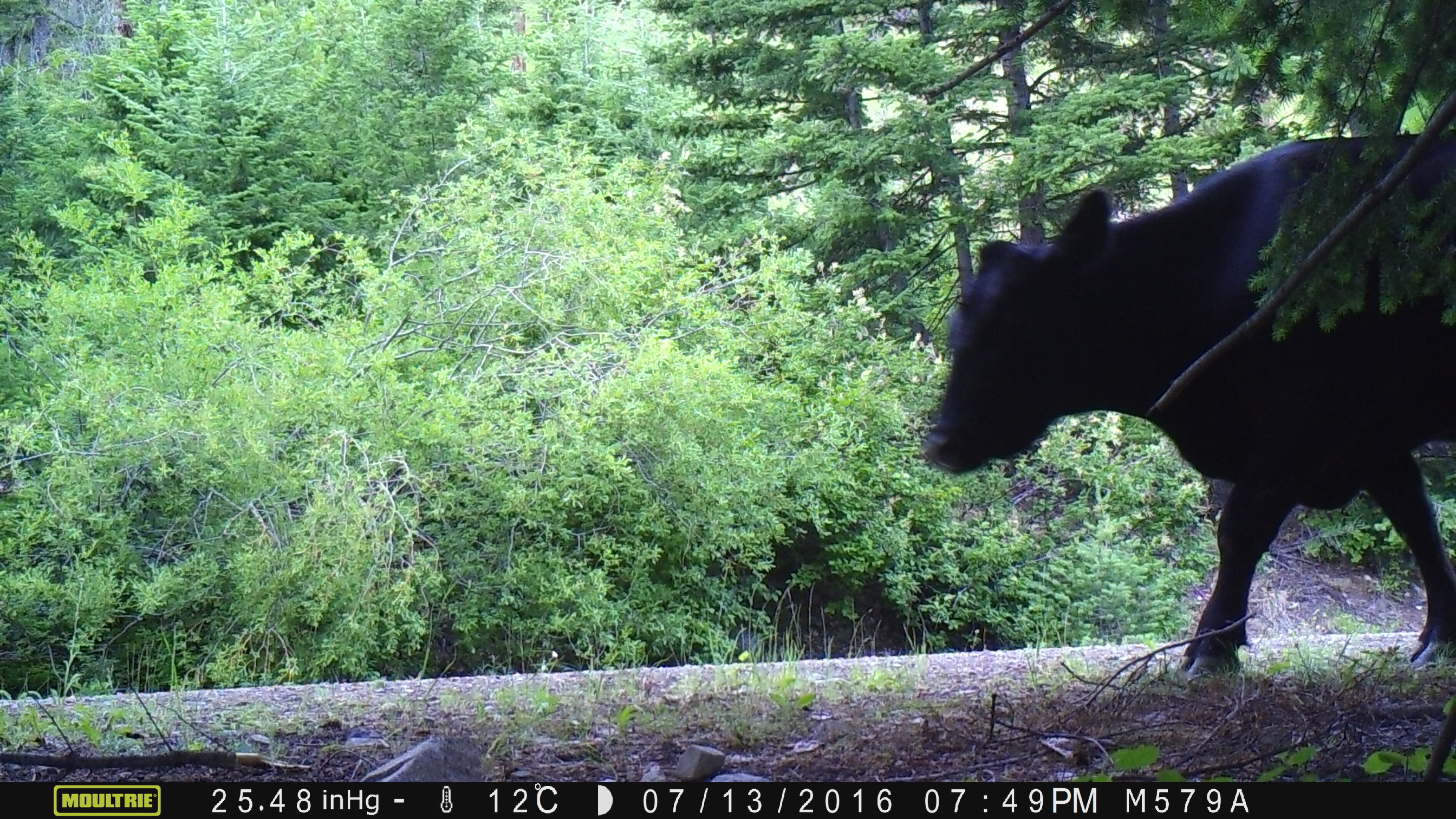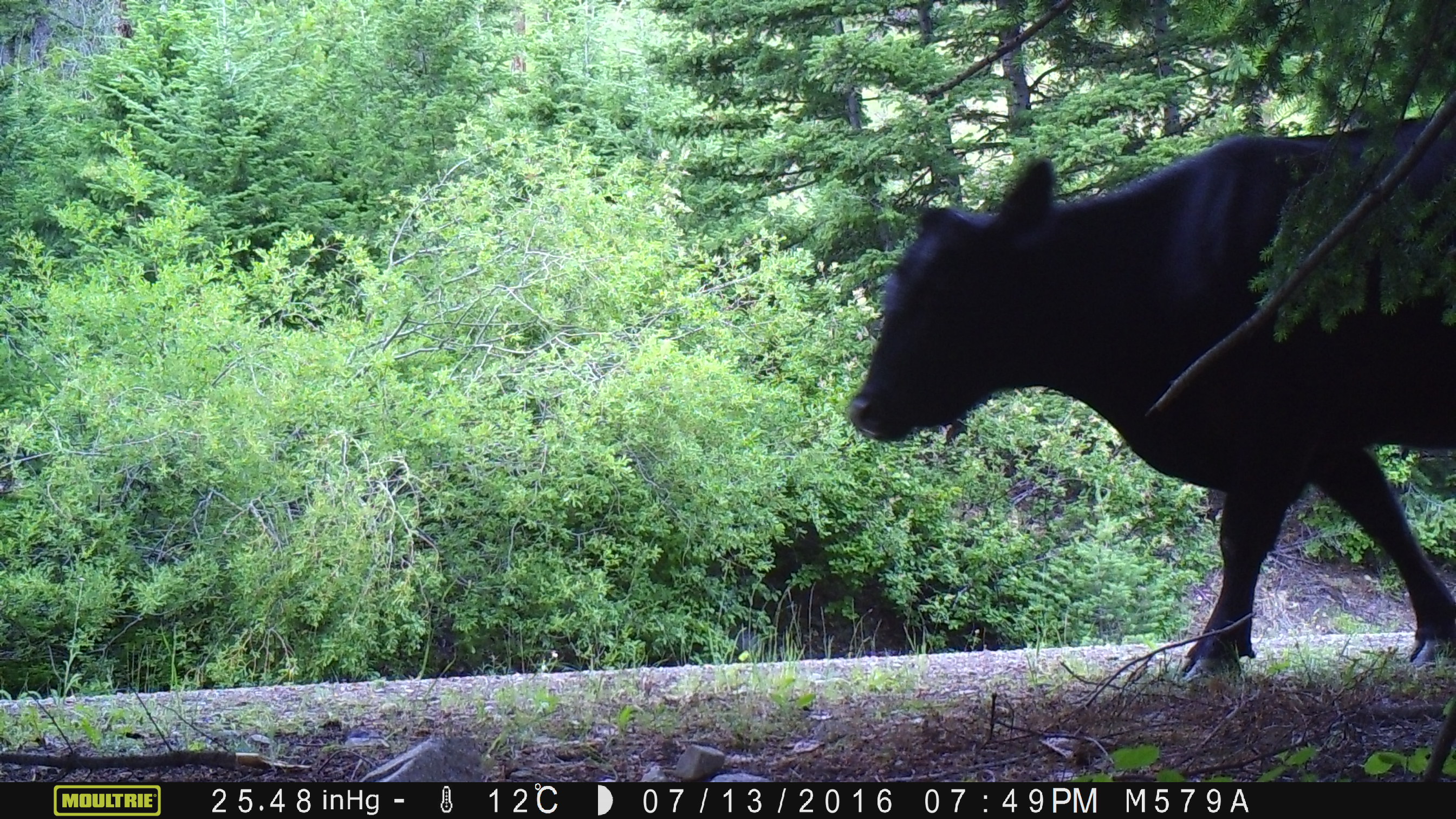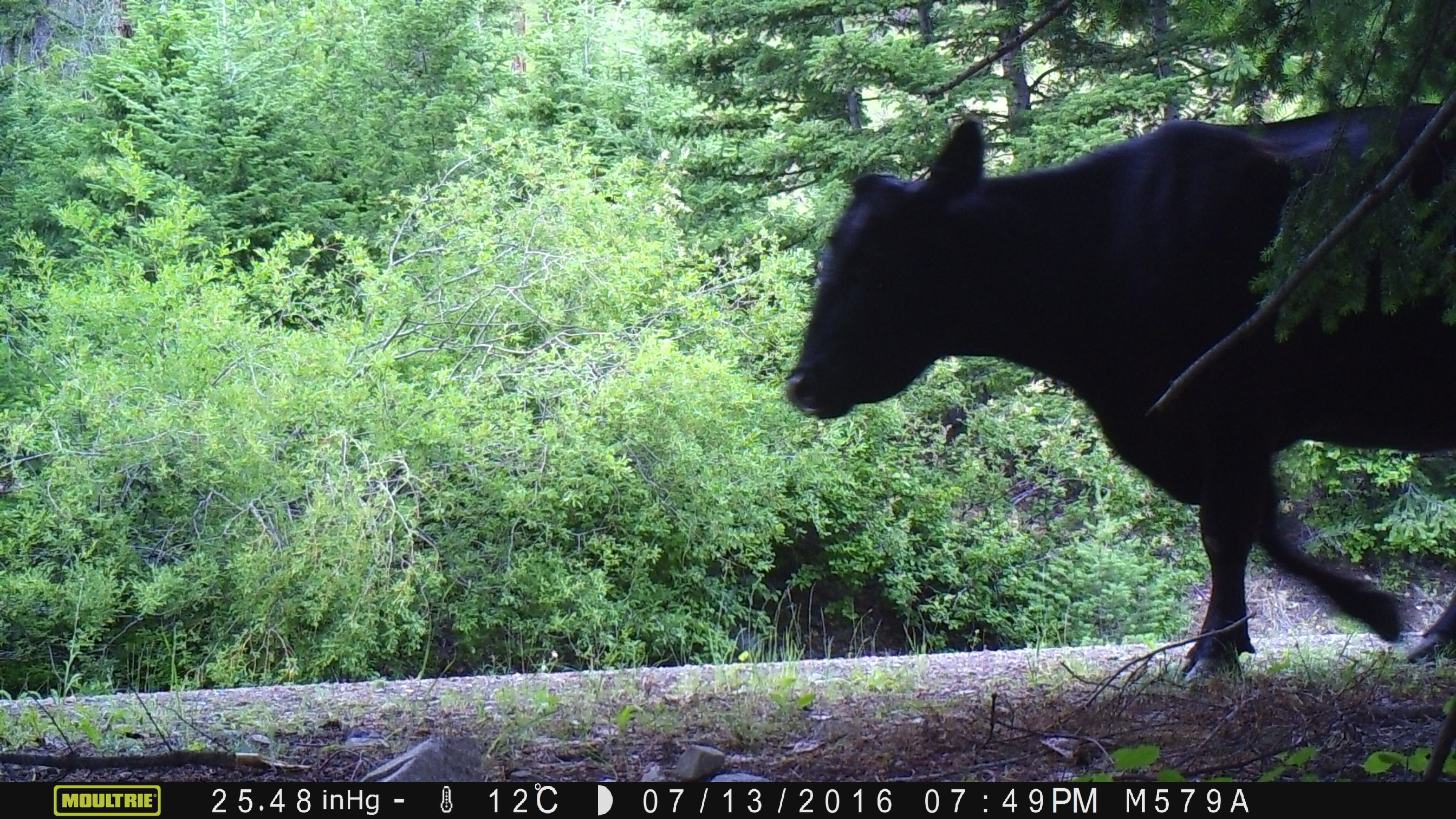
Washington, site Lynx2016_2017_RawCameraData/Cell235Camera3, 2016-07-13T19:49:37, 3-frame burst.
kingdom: Animalia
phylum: Chordata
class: Mammalia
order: Artiodactyla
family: Bovidae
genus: Bos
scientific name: Bos taurus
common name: domestic cattle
Domestic cattle (Bos taurus). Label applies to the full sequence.